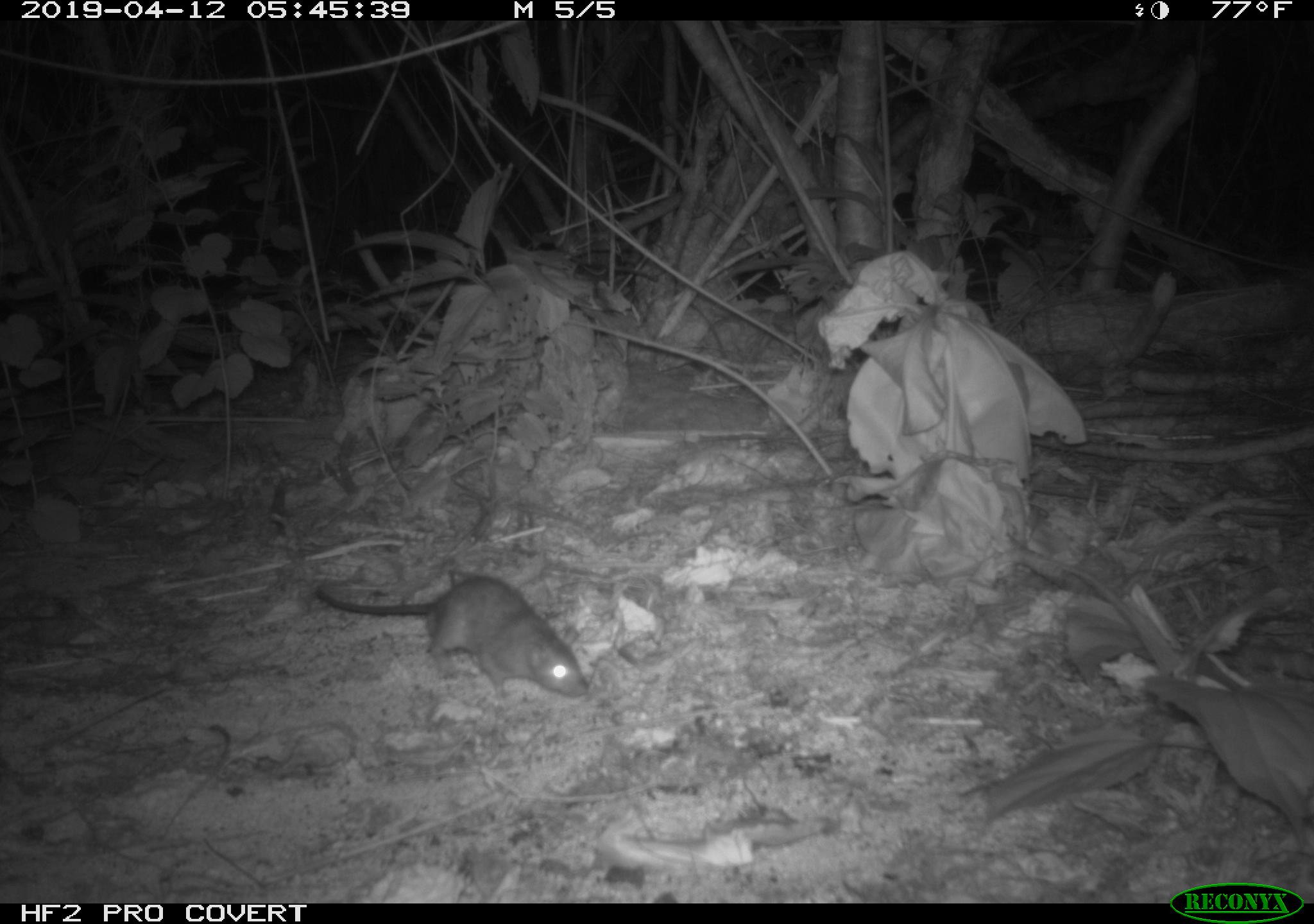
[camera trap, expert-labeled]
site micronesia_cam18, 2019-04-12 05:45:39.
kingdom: Animalia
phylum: Chordata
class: Mammalia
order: Rodentia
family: Muridae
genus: Rattus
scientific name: Rattus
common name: rat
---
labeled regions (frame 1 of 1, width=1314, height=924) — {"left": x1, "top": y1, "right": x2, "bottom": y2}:
rat: {"left": 305, "top": 571, "right": 585, "bottom": 703}